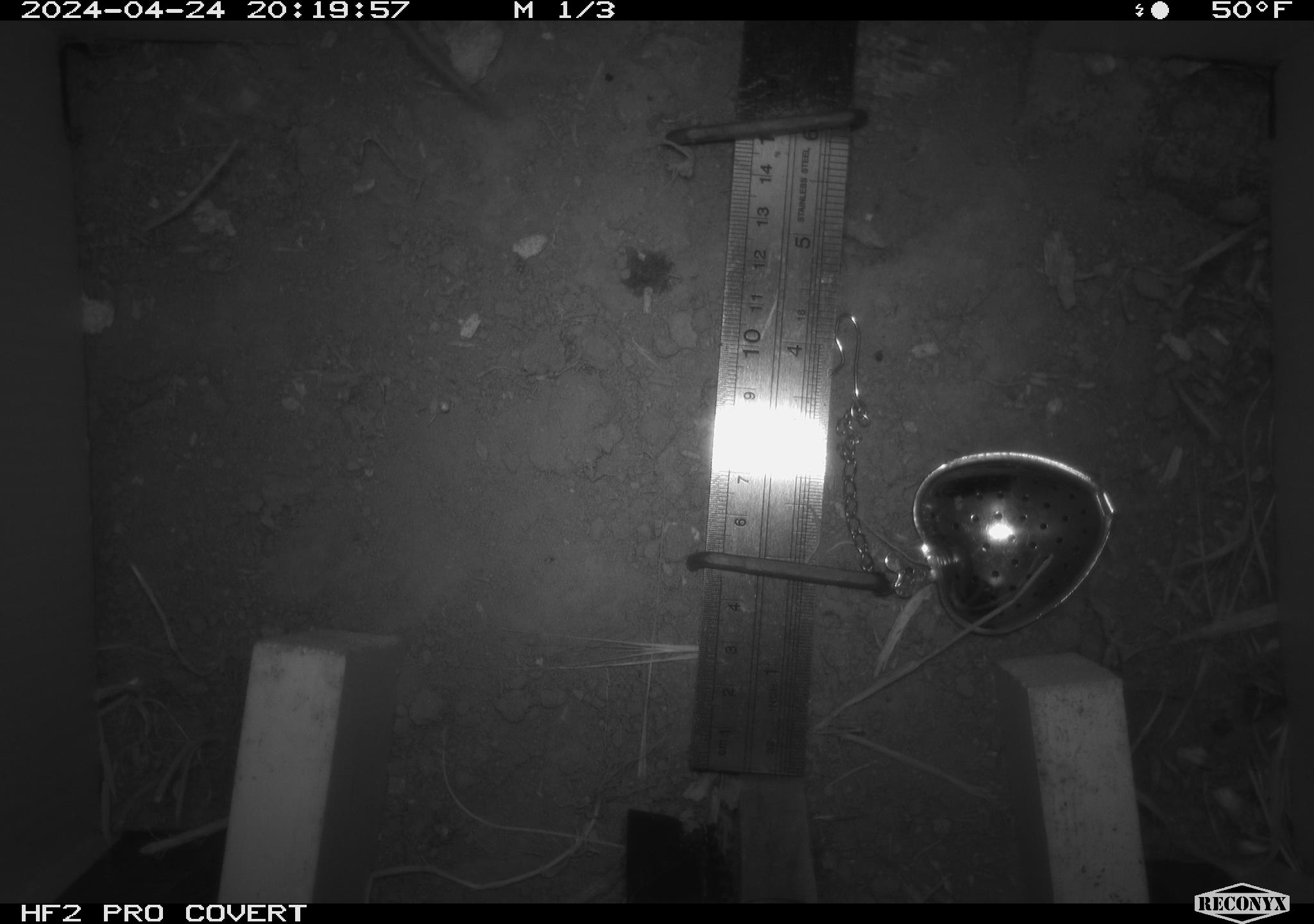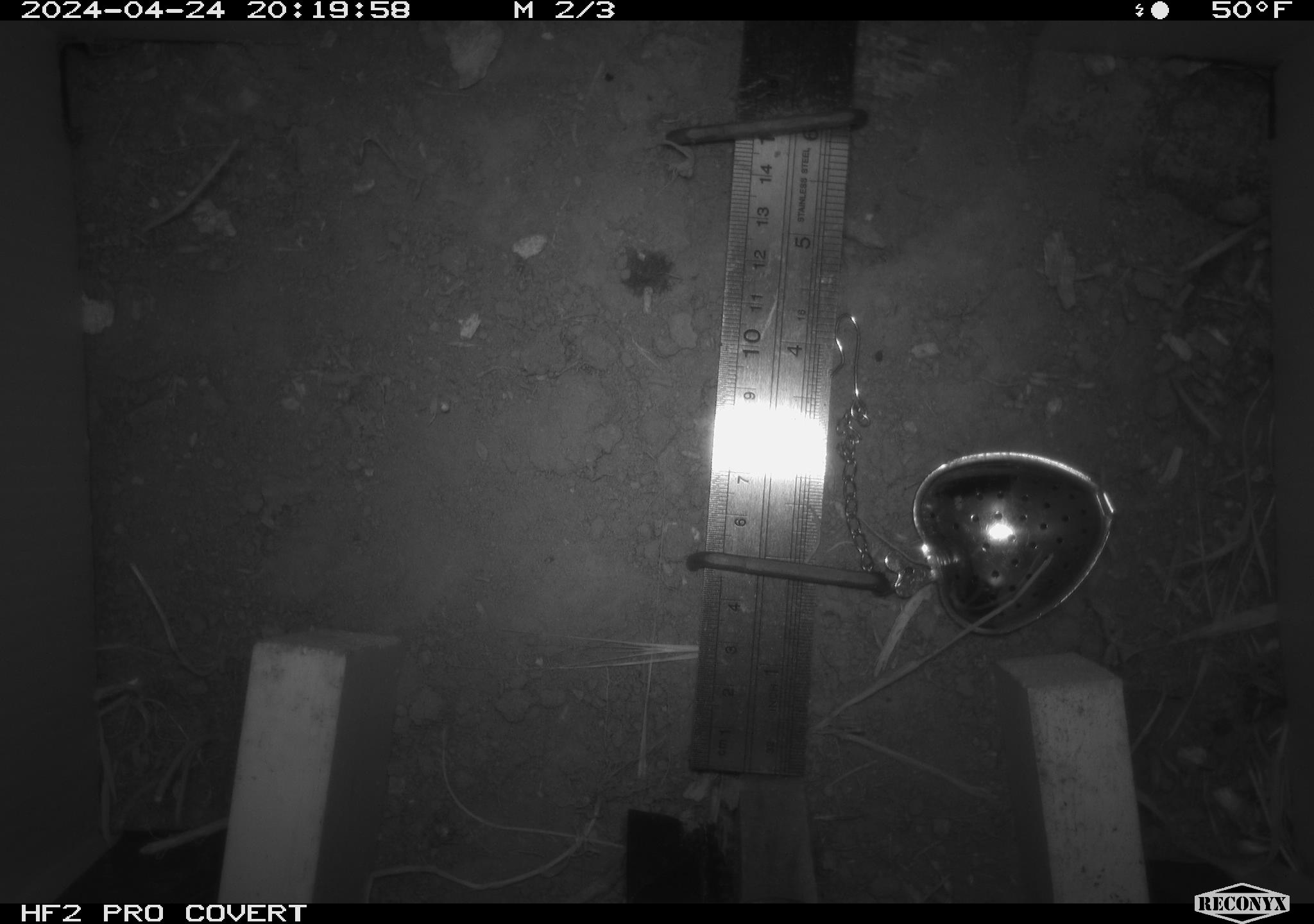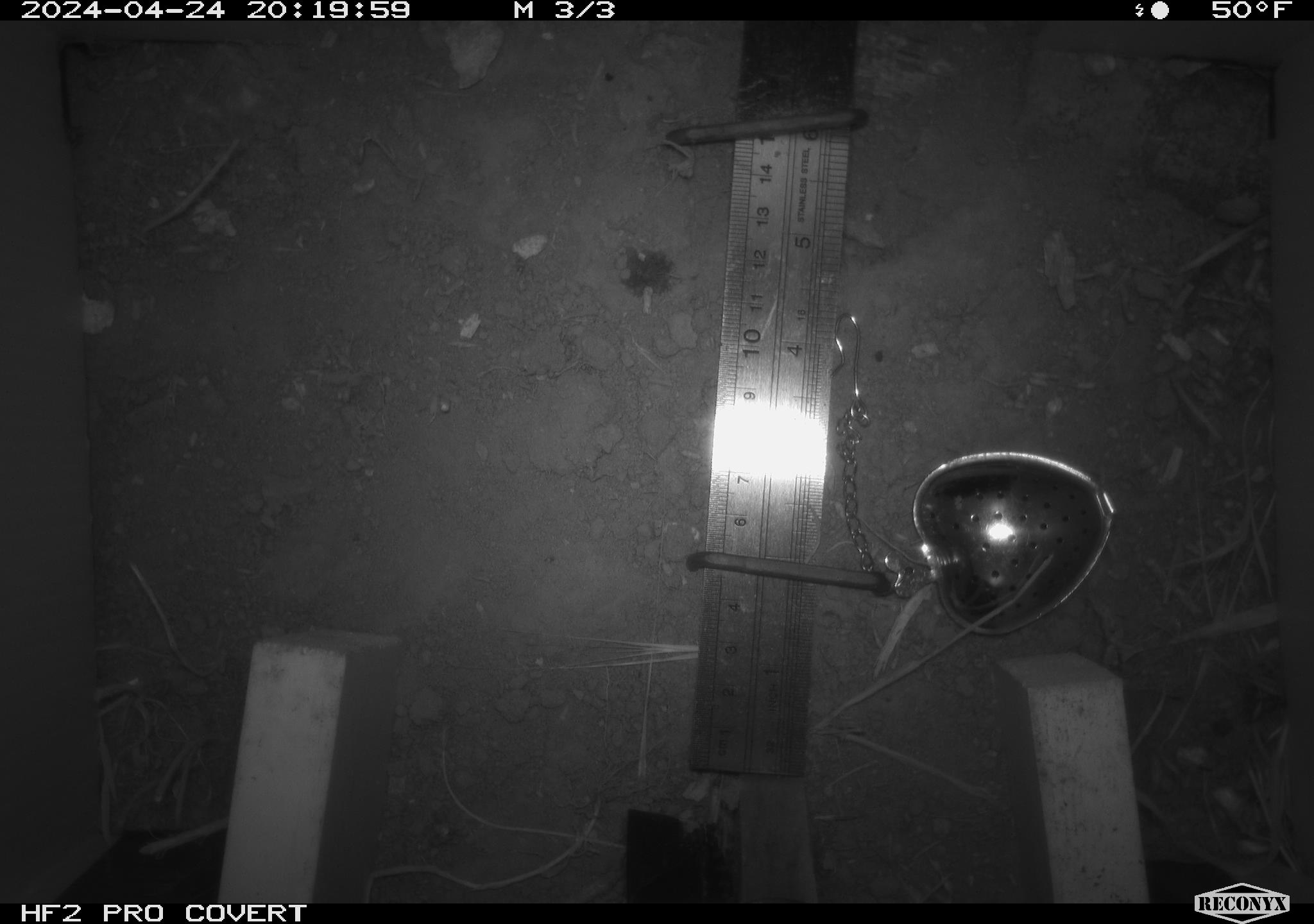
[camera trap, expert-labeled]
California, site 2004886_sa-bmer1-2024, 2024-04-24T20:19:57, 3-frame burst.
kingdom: Animalia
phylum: Chordata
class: Mammalia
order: Rodentia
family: Cricetidae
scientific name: Arvicolinae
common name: voles, lemmings, and muskrats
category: arvicolinae subfamily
Arvicolinae subfamily (voles, lemmings, and muskrats) (Arvicolinae).